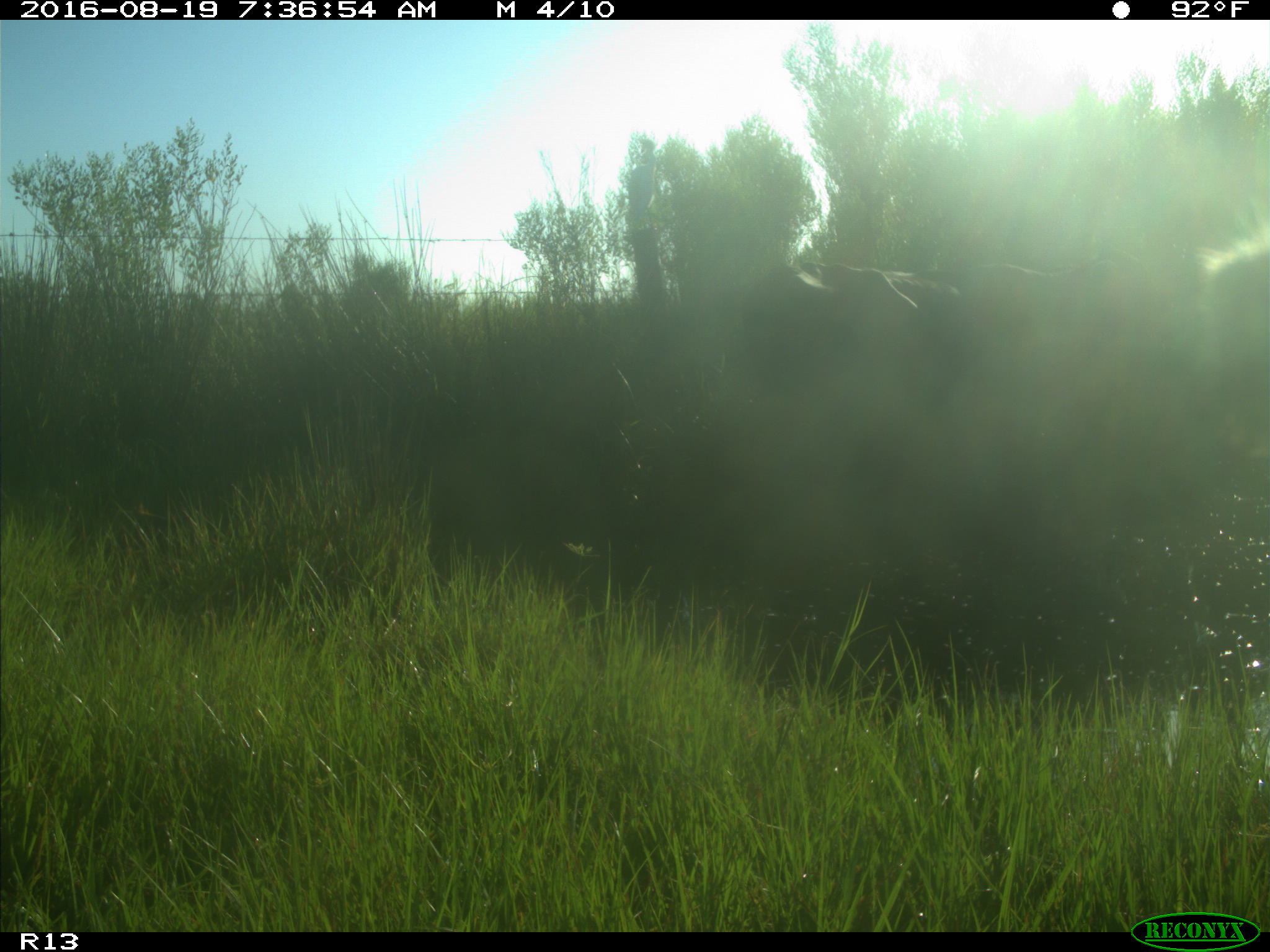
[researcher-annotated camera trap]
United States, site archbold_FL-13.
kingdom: Animalia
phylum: Chordata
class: Mammalia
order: Artiodactyla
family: Bovidae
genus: Bos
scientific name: Bos taurus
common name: domestic cow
Bos taurus (domestic cow).